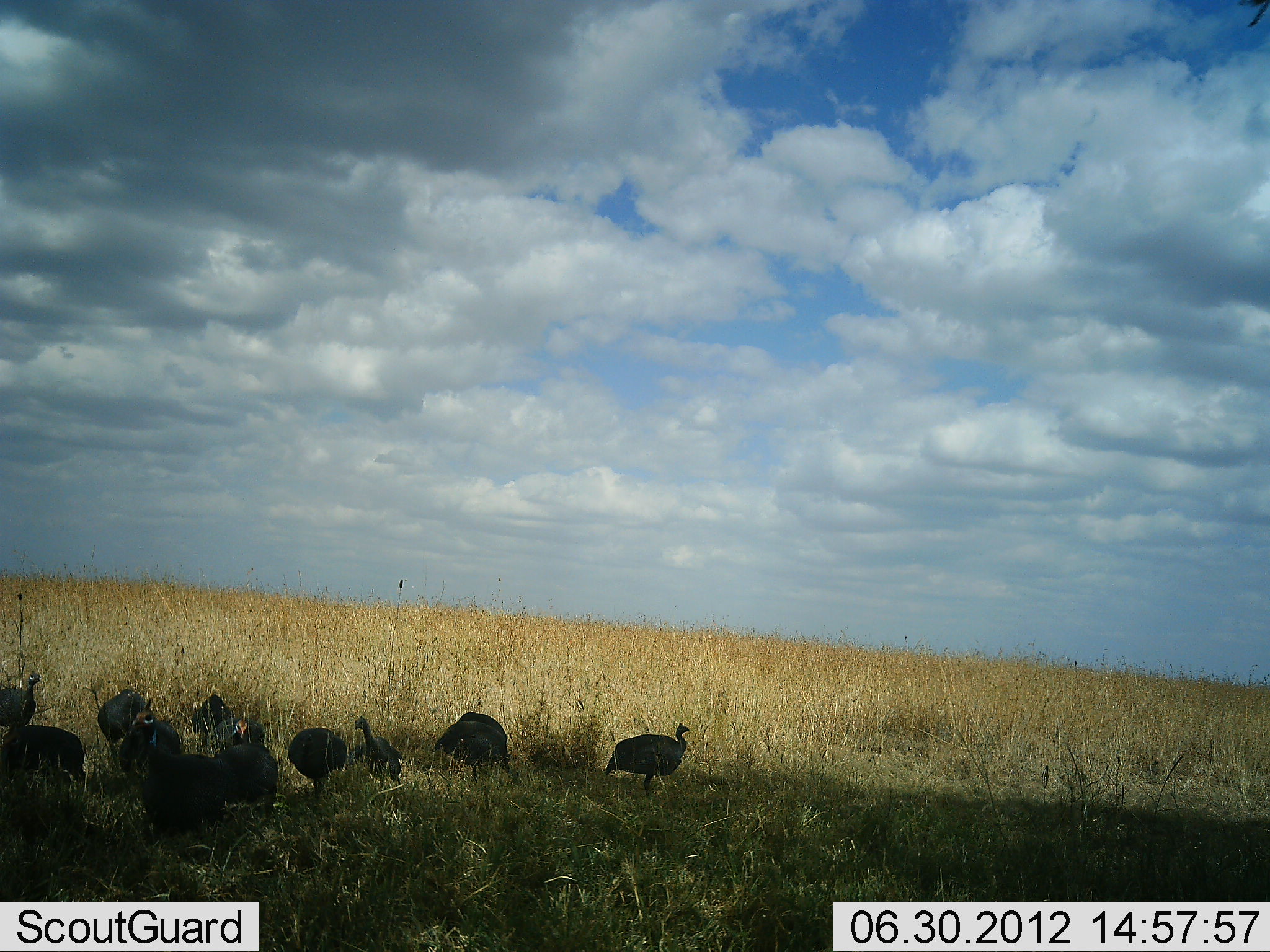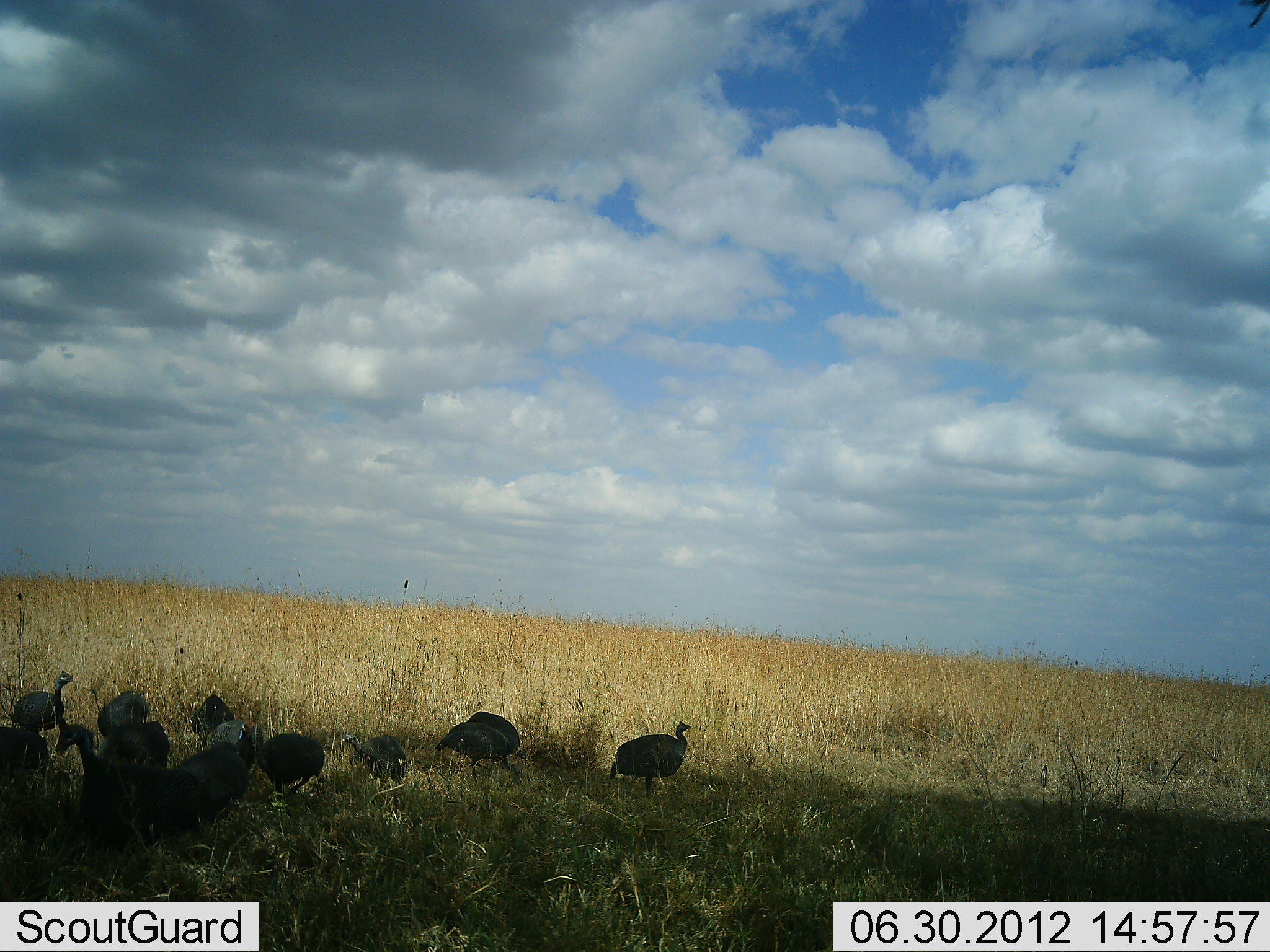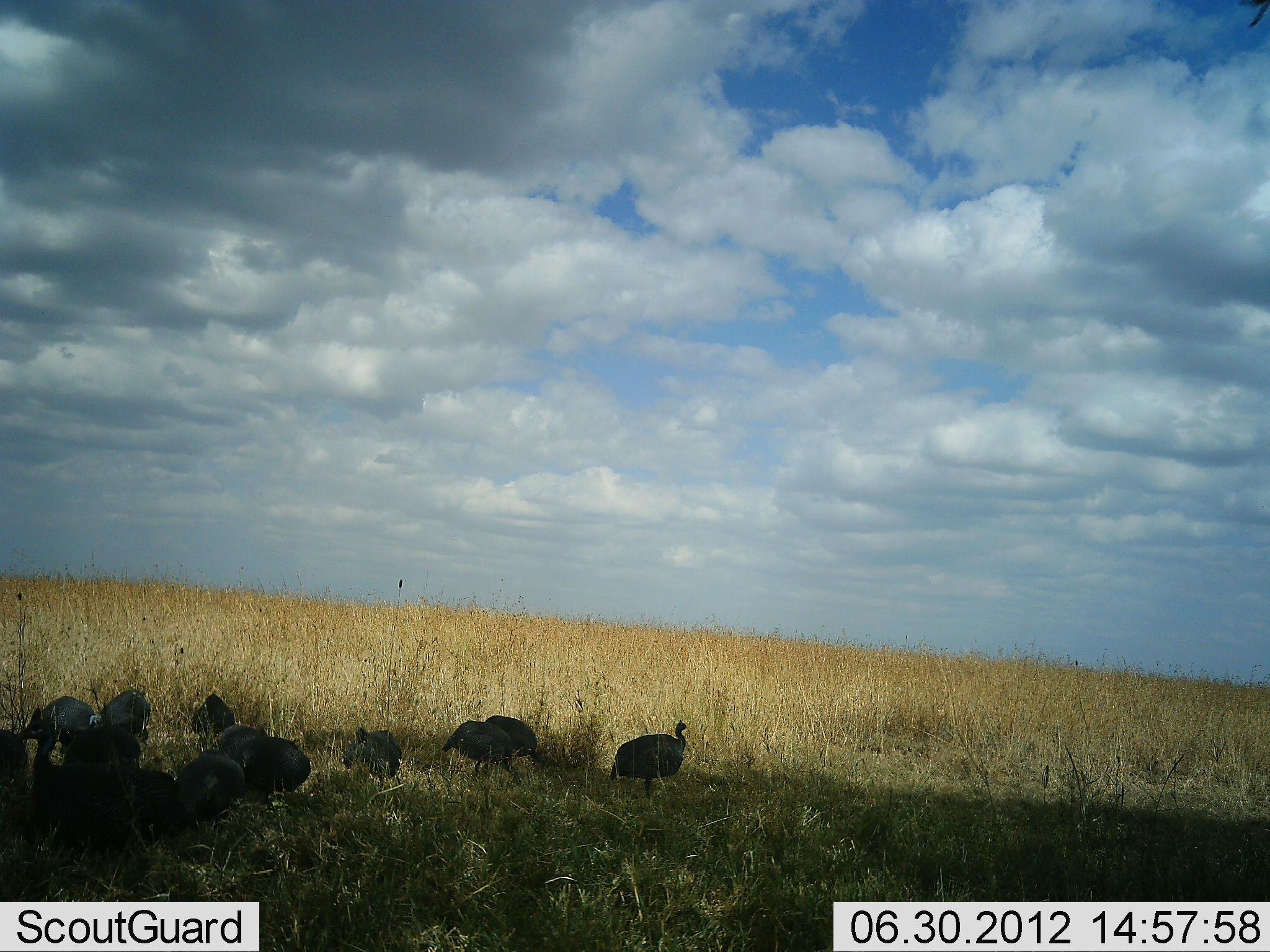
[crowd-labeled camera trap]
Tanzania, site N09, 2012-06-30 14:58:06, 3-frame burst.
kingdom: Animalia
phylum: Chordata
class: Aves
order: Galliformes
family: Numididae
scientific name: Numididae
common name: guinea fowl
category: guineafowl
Guineafowl (guinea fowl) (Numididae), count 11-50. Behavior (volunteer vote fractions): standing 60%, resting 0%, moving 80%, interacting 10%. Young present (vote fraction): 0%. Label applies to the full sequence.